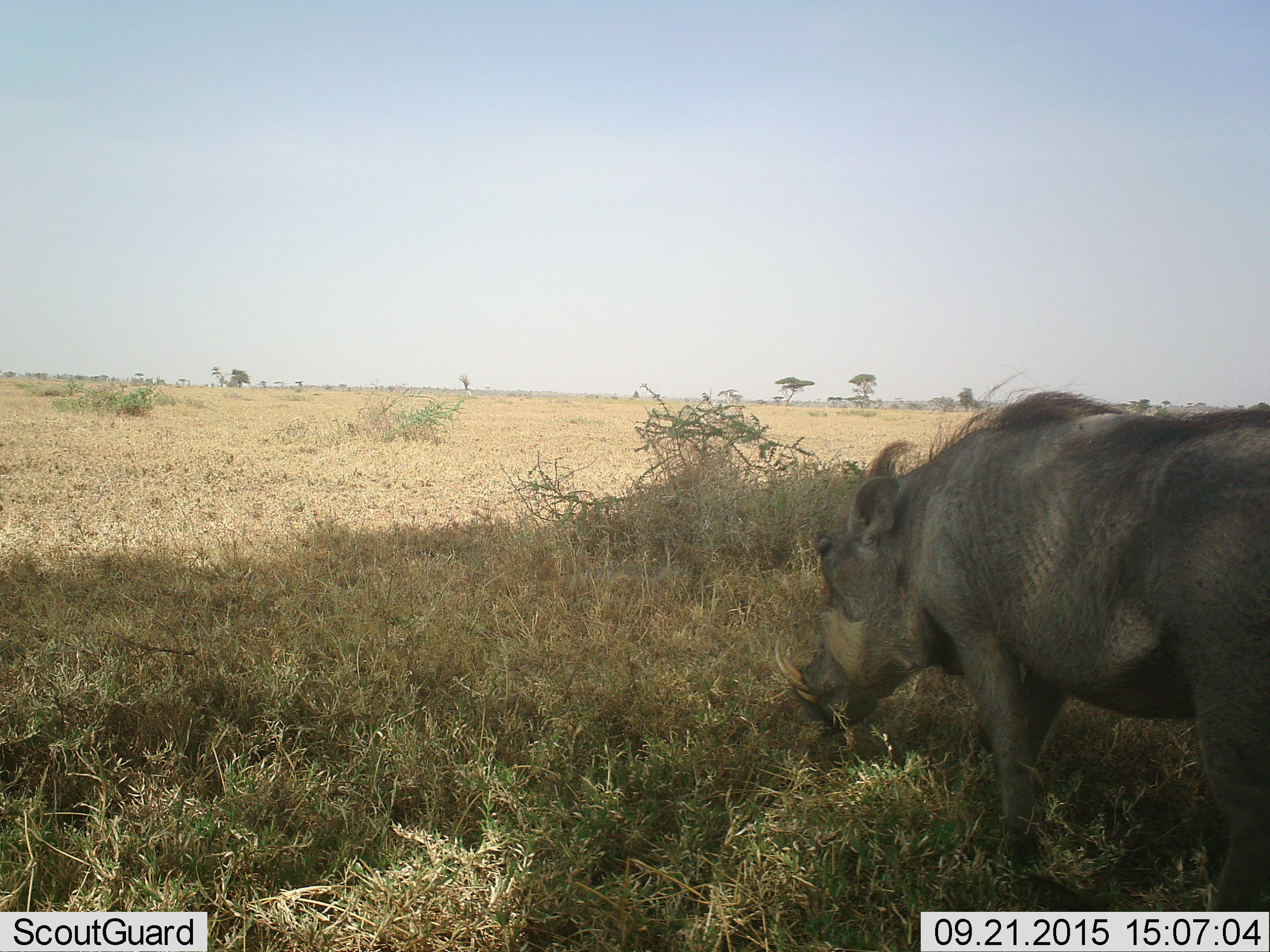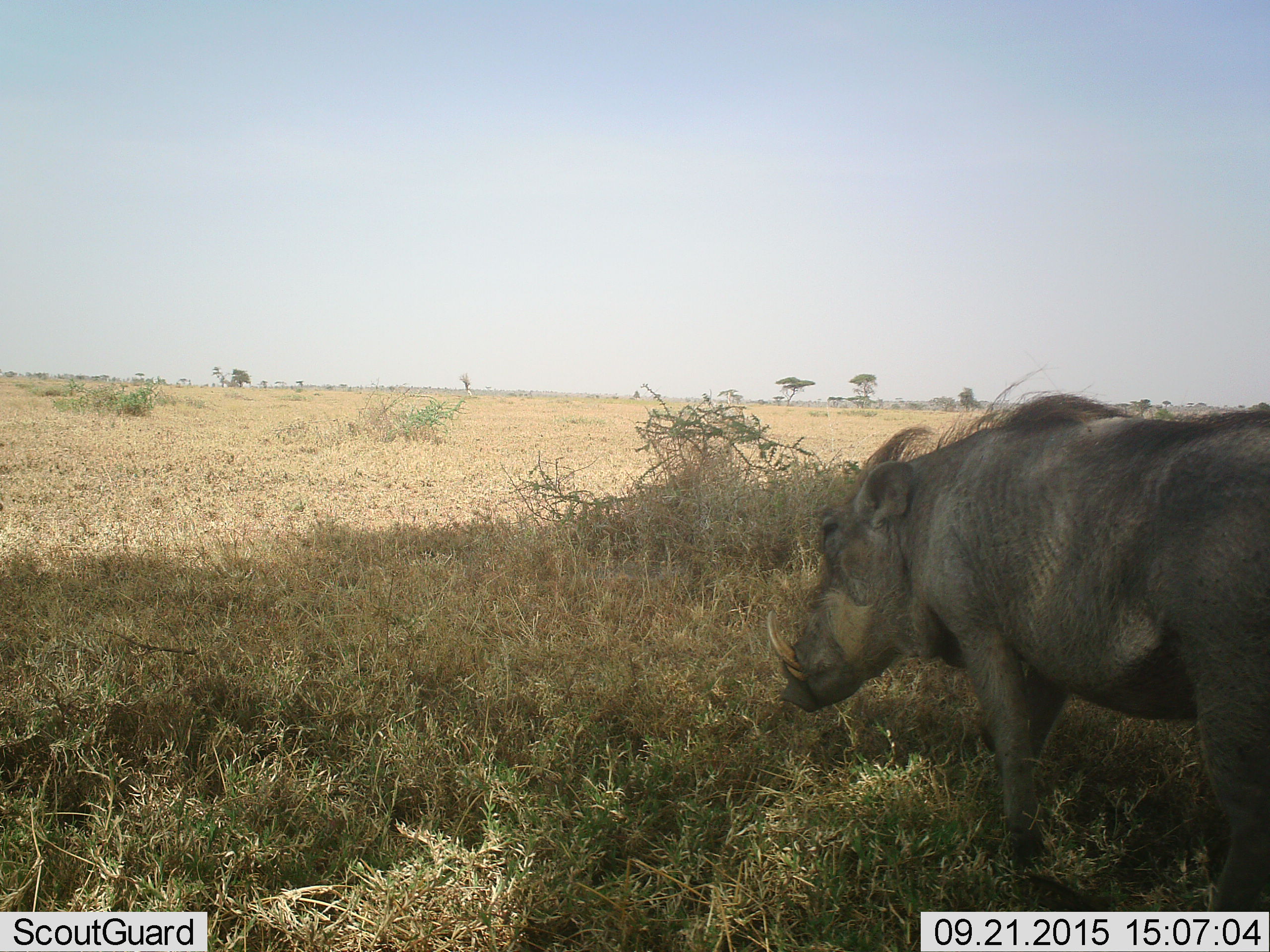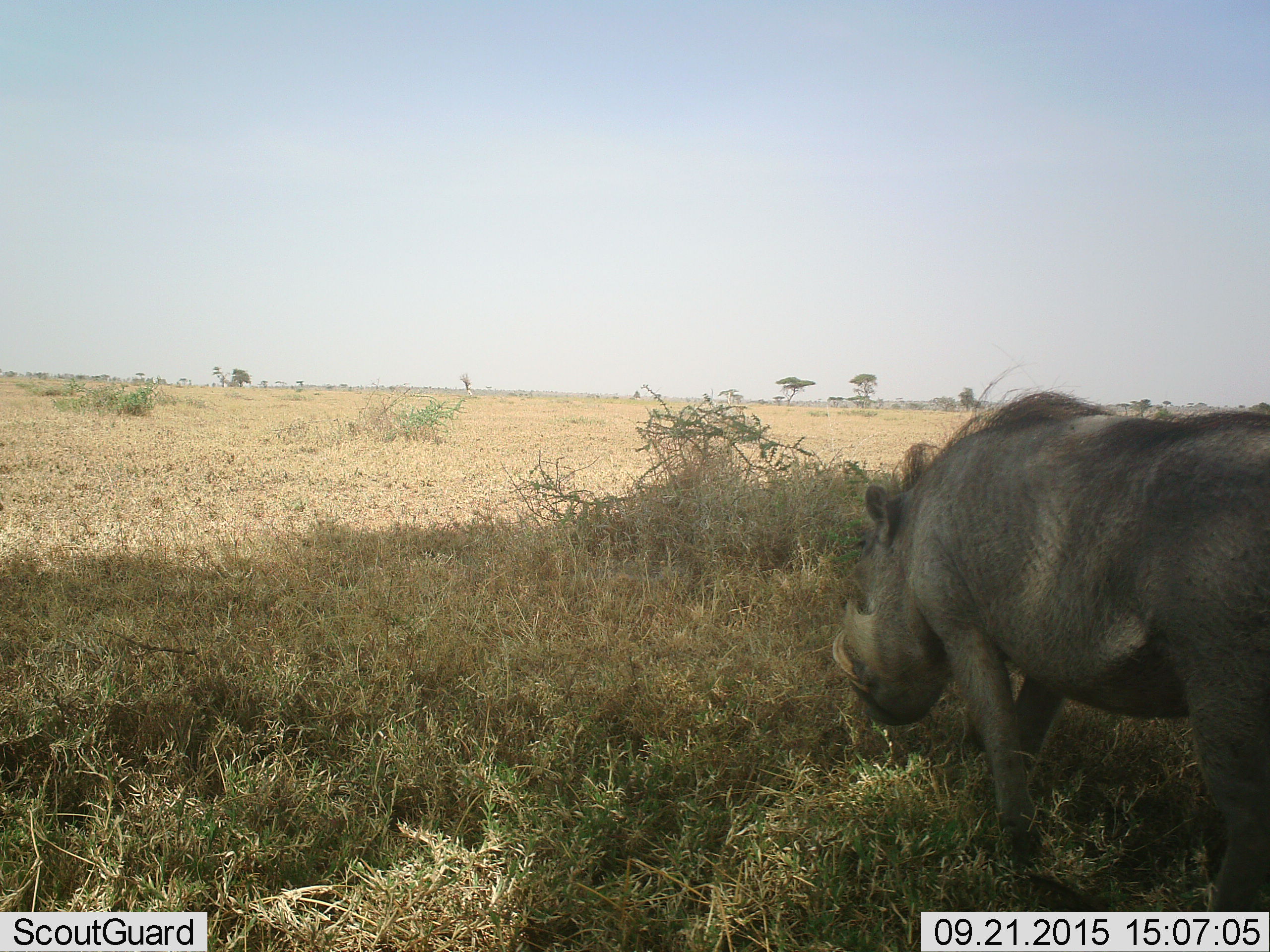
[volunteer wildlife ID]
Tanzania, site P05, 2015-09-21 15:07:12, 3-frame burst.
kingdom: Animalia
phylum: Chordata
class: Mammalia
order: Artiodactyla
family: Suidae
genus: Phacochoerus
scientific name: Phacochoerus africanus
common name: warthog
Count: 1.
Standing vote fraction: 50%.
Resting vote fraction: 0%.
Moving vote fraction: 0%.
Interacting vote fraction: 0%.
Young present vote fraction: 0%.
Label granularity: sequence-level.